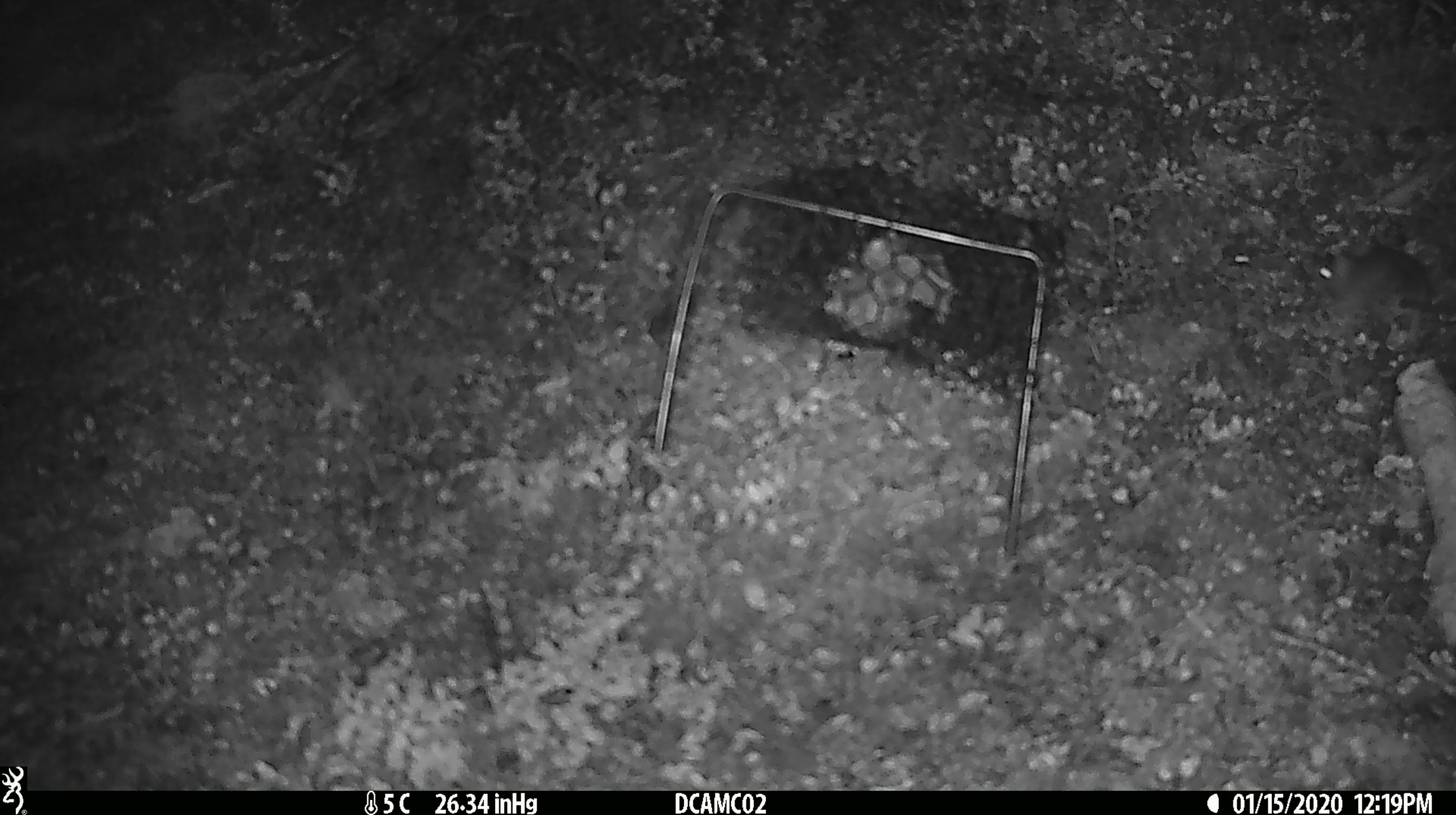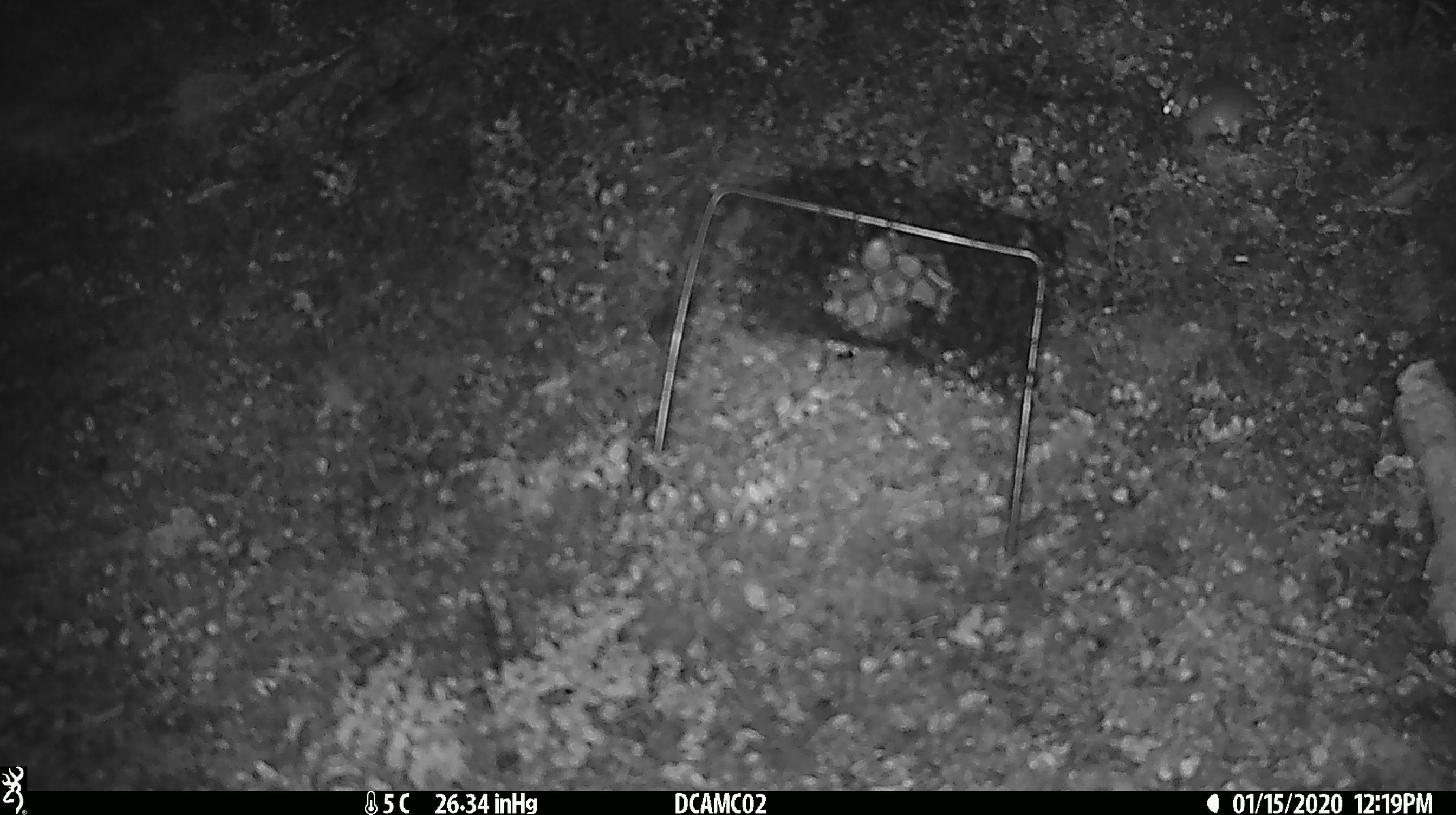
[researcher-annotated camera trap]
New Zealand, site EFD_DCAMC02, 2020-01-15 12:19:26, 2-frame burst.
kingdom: Animalia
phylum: Chordata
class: Mammalia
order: Rodentia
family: Muridae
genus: Mus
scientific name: Mus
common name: mouse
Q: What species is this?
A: Mouse (Mus).